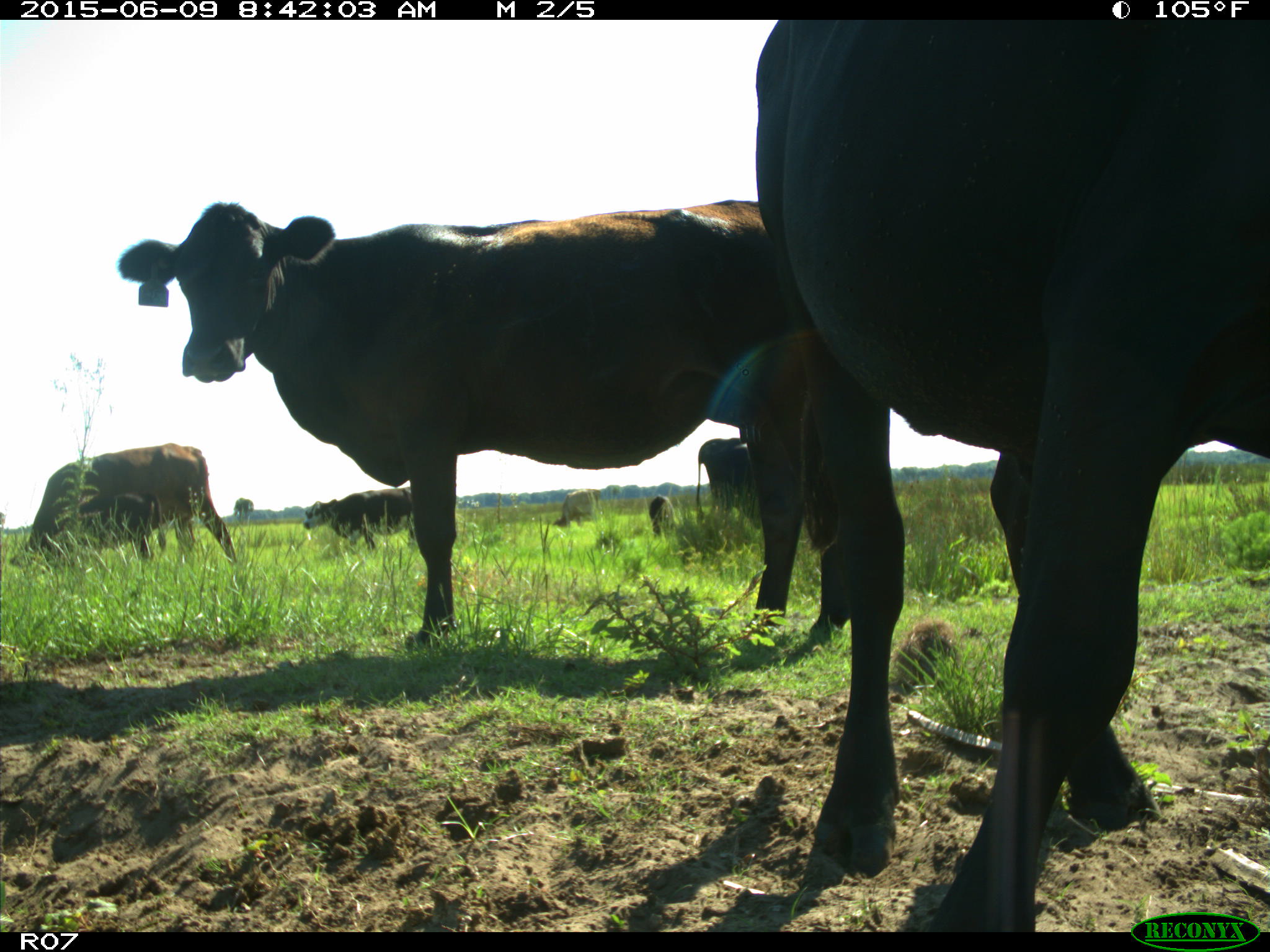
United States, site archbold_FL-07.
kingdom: Animalia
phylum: Chordata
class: Mammalia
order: Artiodactyla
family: Bovidae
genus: Bos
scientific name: Bos taurus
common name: domestic cow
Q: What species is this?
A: Bos taurus (domestic cow).